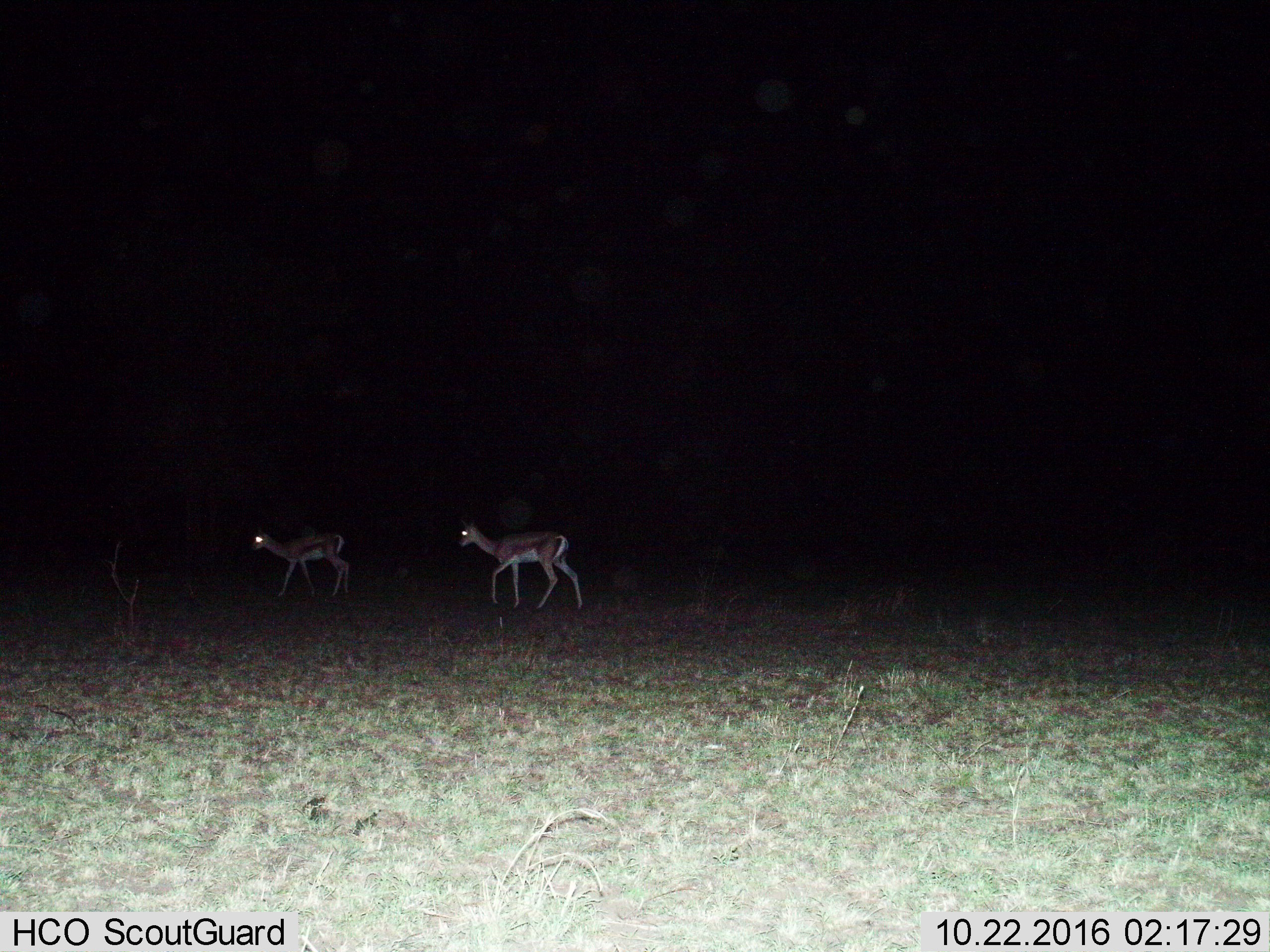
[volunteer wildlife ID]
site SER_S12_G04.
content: unidentified animal